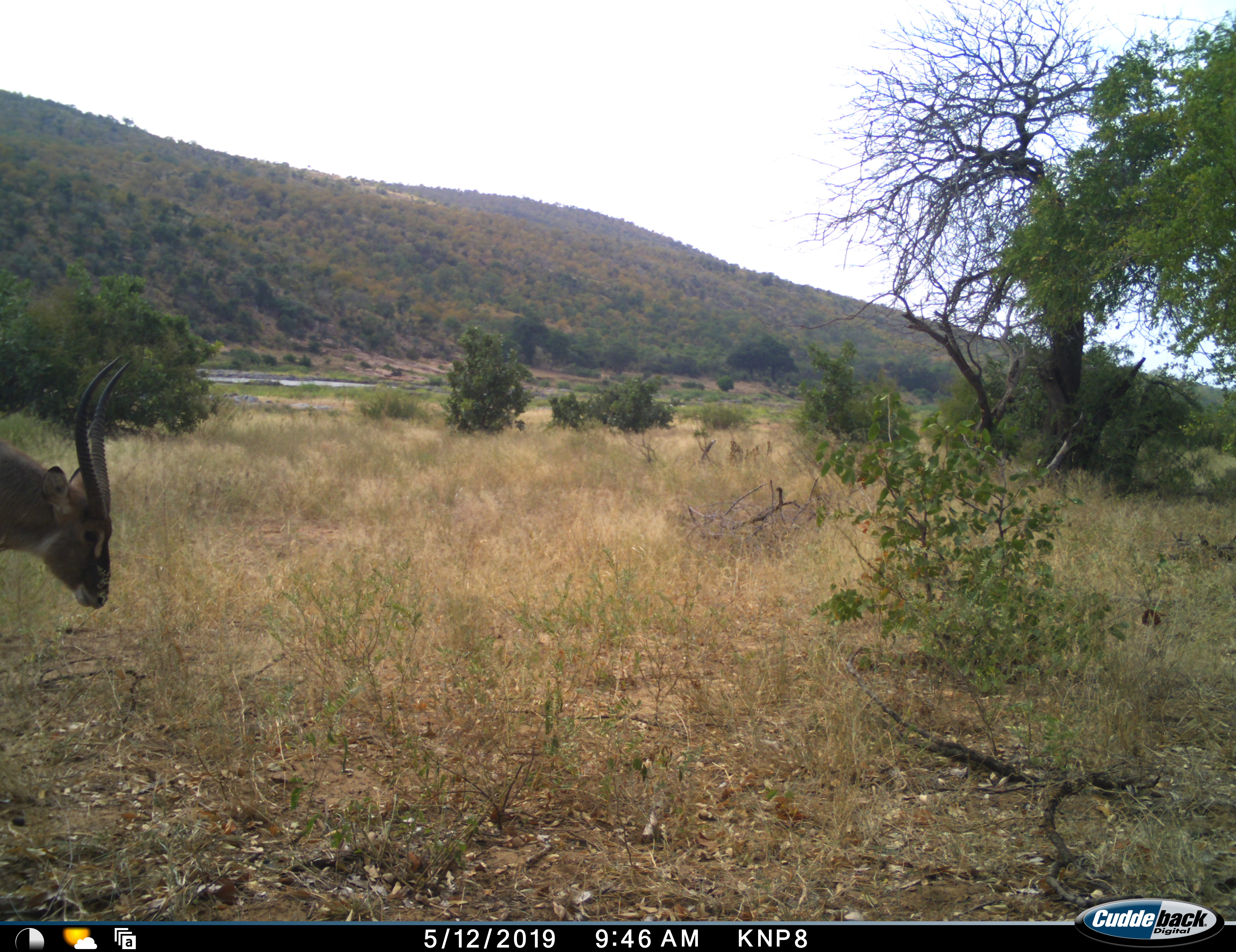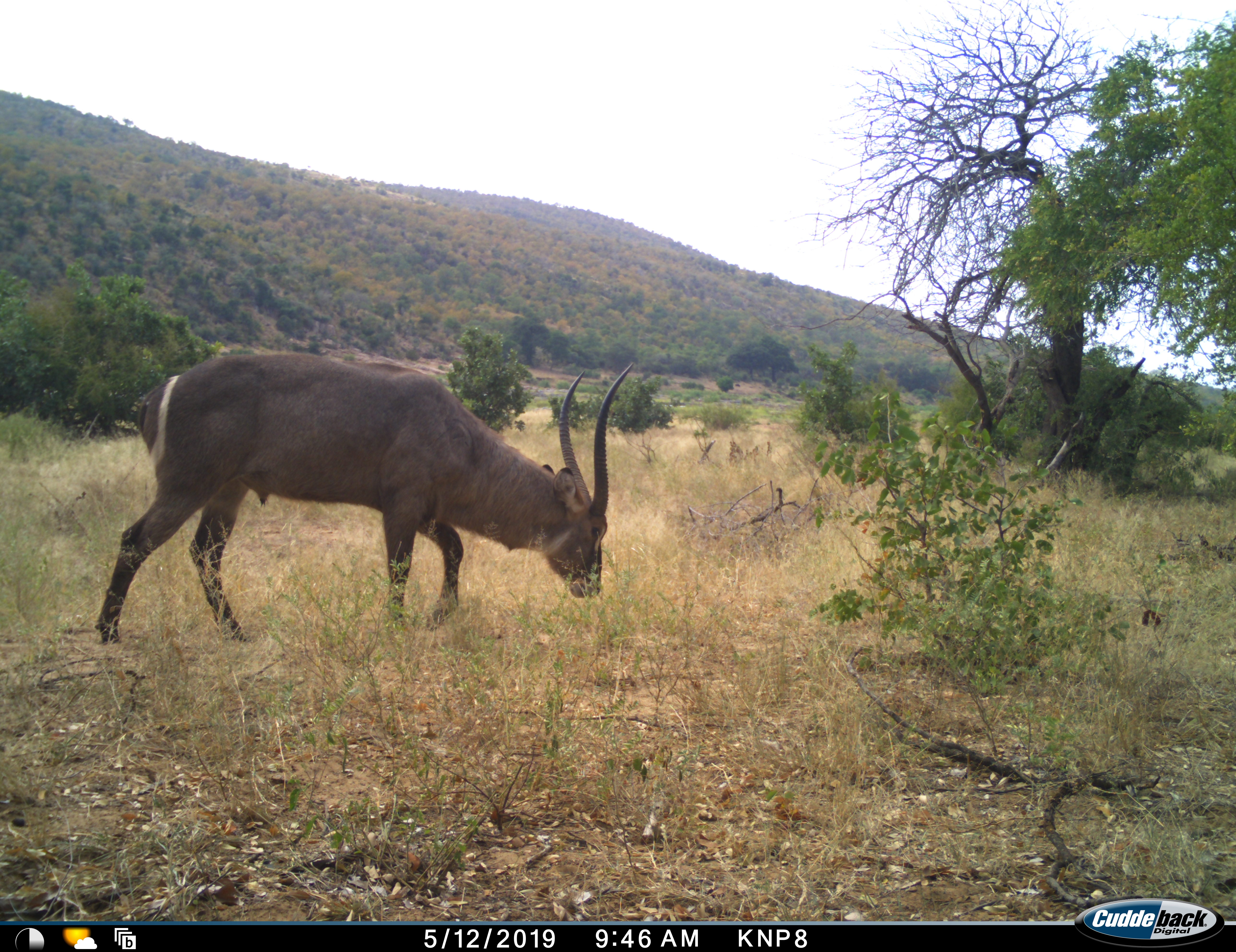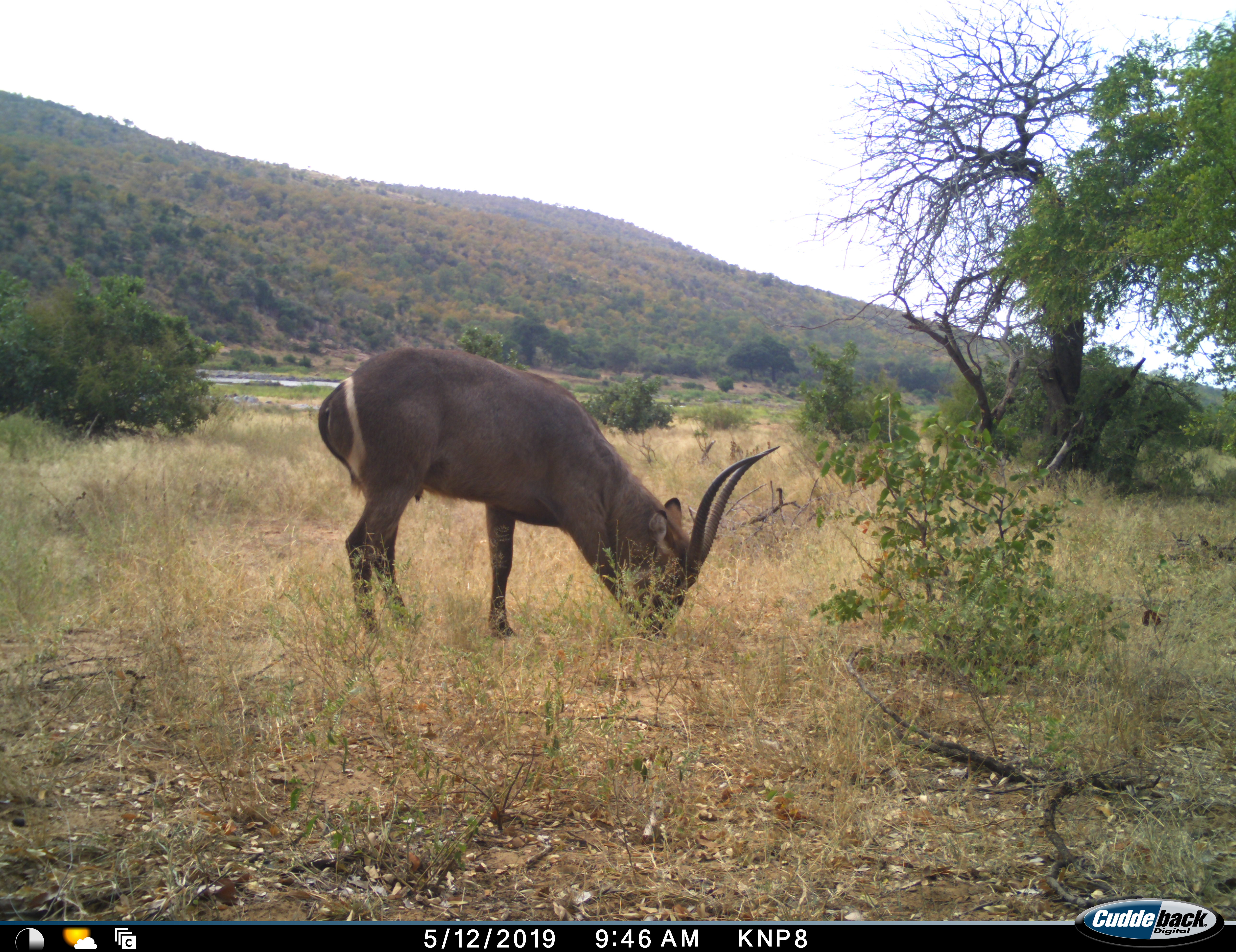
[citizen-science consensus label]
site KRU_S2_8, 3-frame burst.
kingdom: Animalia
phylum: Chordata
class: Mammalia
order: Artiodactyla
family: Bovidae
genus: Kobus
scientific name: Kobus ellipsiprymnus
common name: waterbuck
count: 1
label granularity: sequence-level